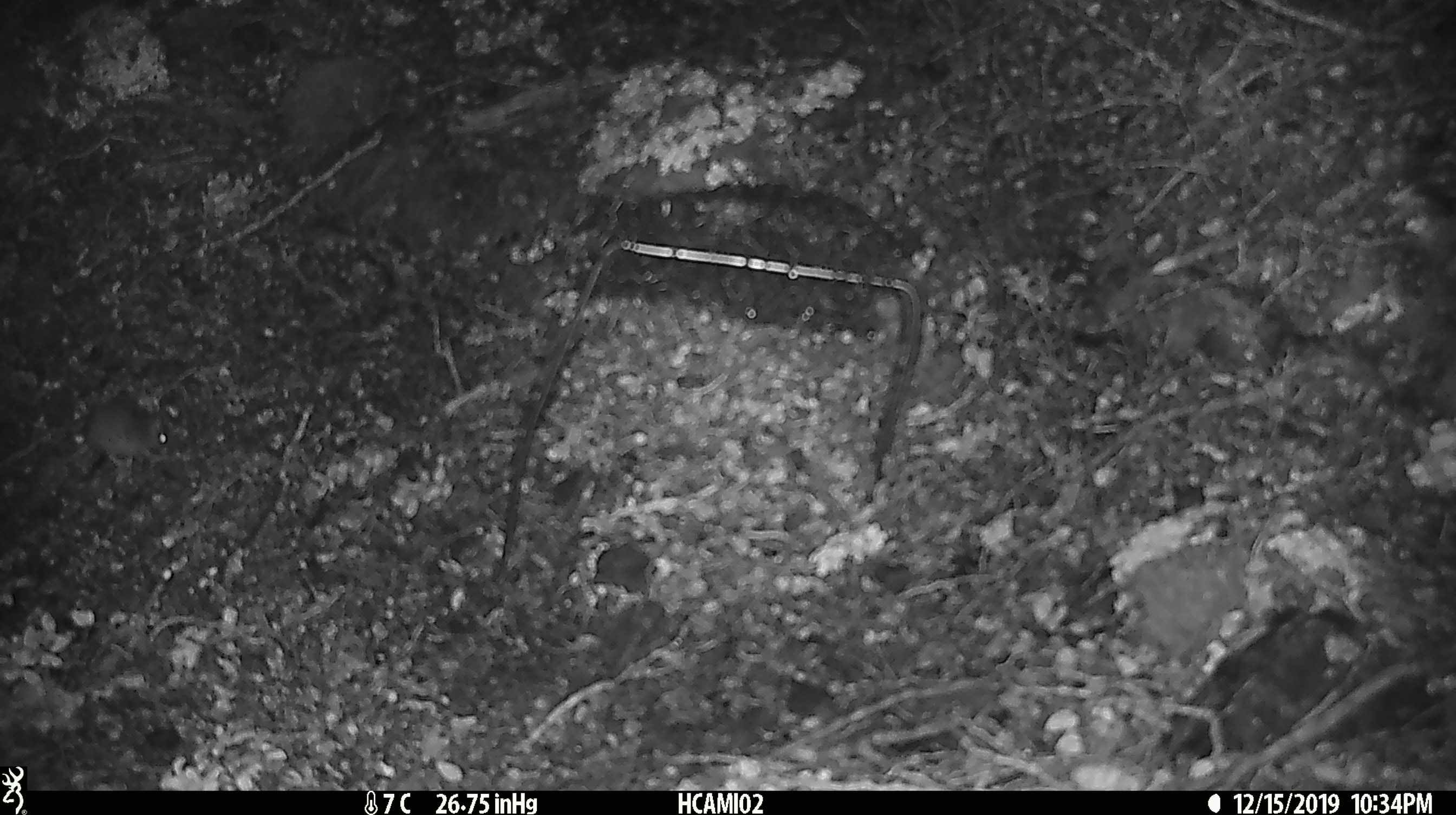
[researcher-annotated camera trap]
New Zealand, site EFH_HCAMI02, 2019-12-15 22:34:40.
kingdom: Animalia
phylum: Chordata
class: Mammalia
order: Rodentia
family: Muridae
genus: Mus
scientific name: Mus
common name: mouse